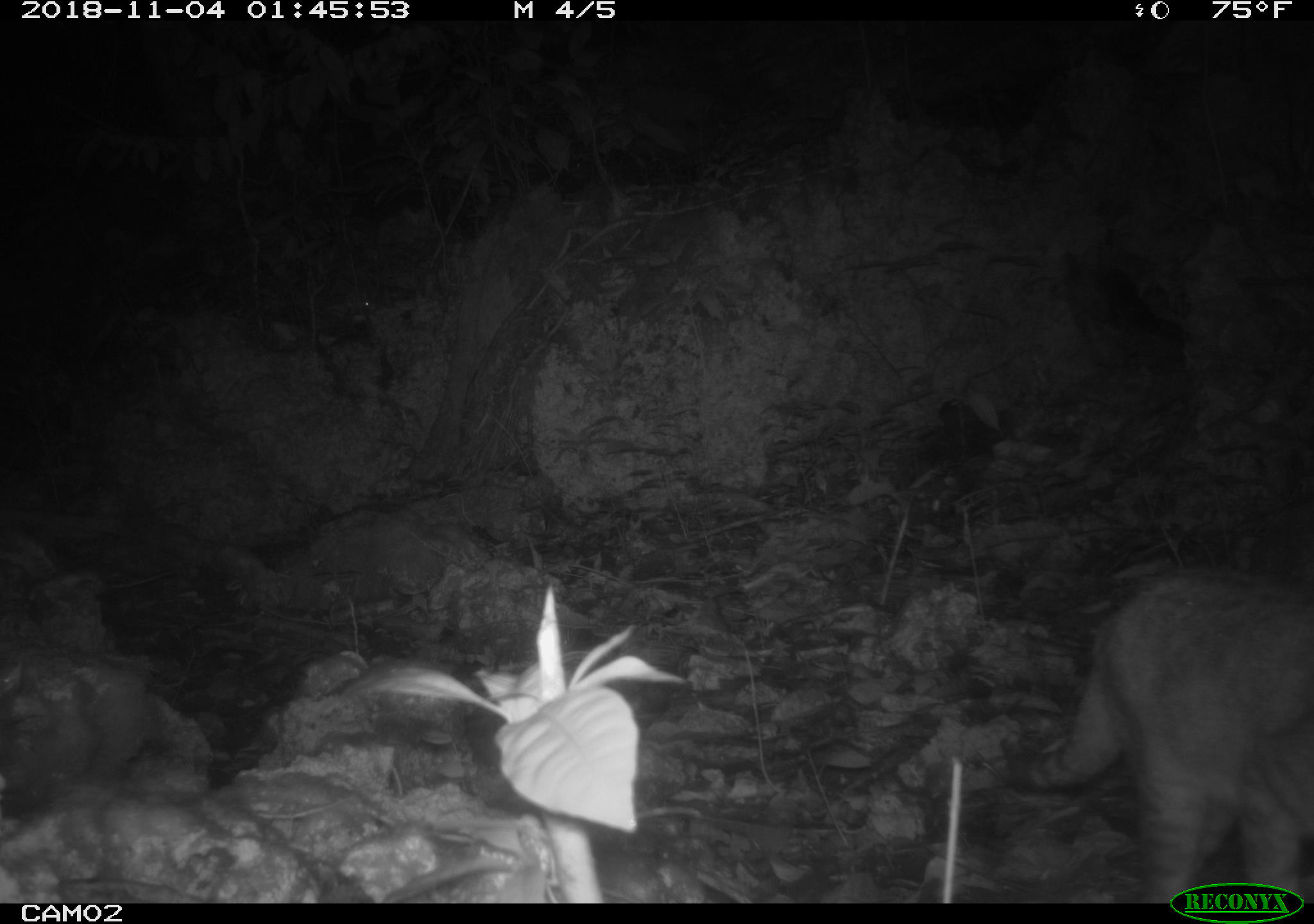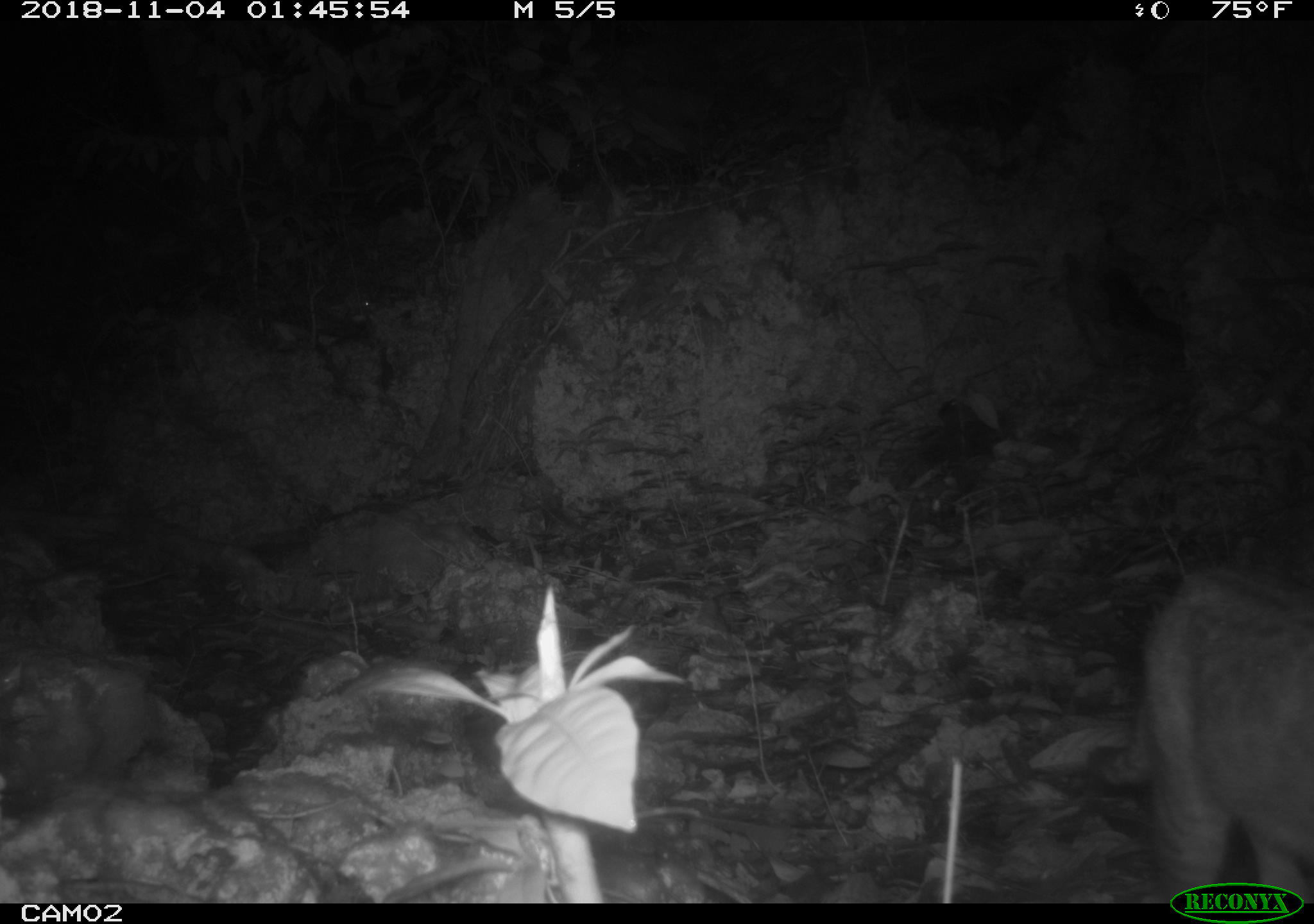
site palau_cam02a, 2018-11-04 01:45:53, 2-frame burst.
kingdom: Animalia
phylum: Chordata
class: Mammalia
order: Carnivora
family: Felidae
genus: Felis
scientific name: Felis catus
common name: cat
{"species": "cat (Felis catus)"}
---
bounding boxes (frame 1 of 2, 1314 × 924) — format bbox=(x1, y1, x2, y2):
cat: bbox=(1008, 565, 1312, 906)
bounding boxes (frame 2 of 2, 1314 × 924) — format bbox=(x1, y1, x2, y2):
cat: bbox=(1129, 561, 1314, 907)